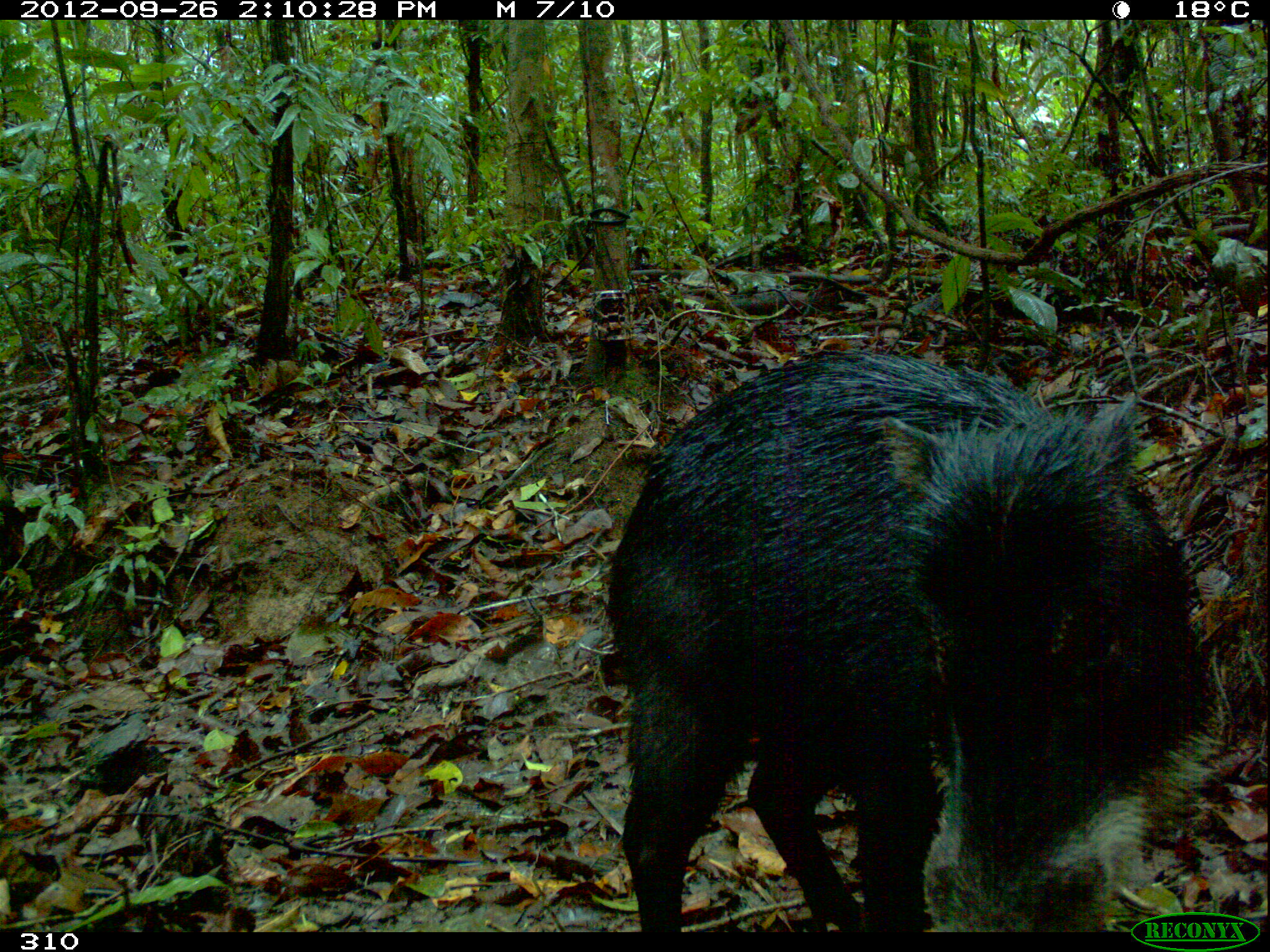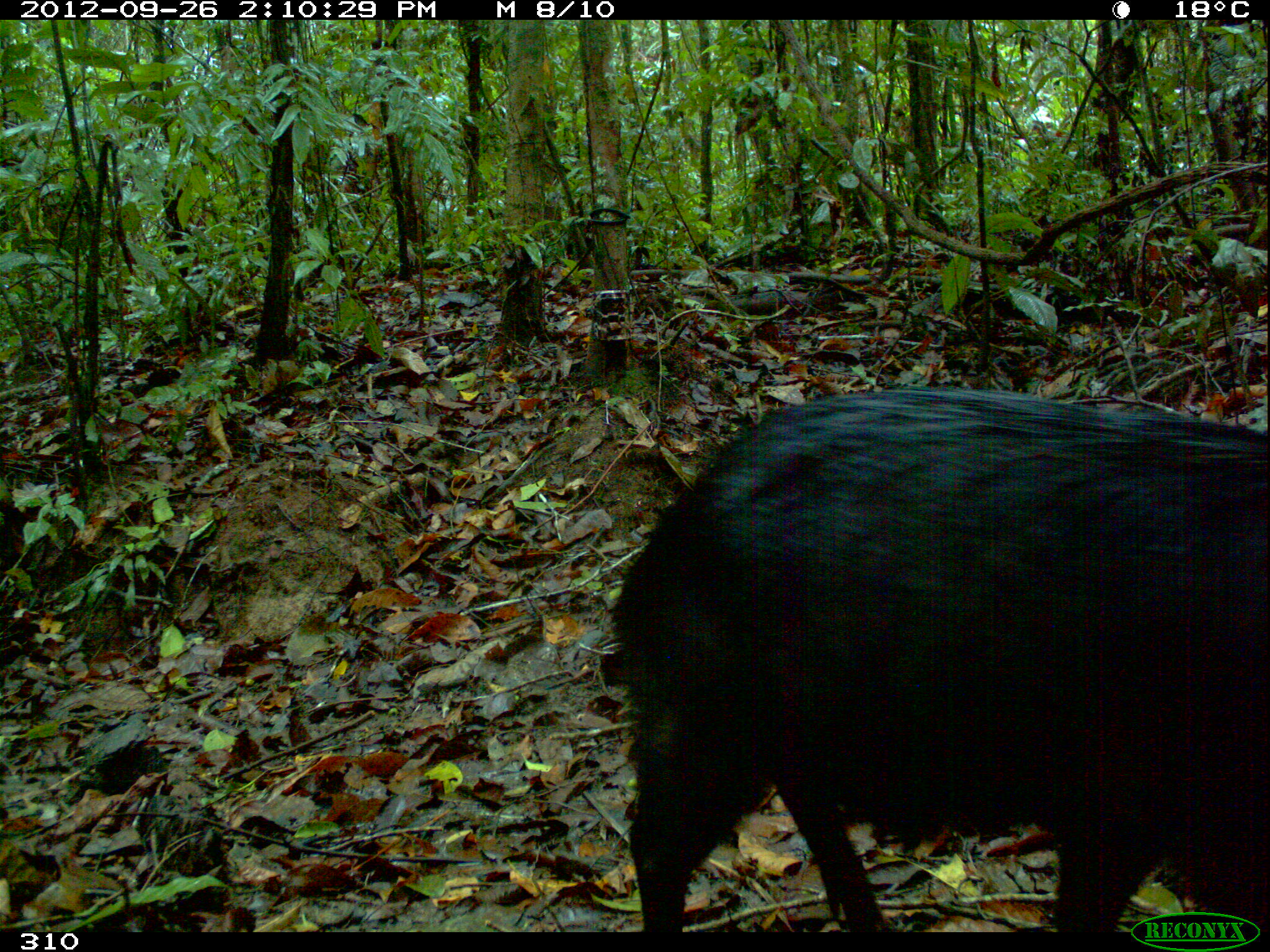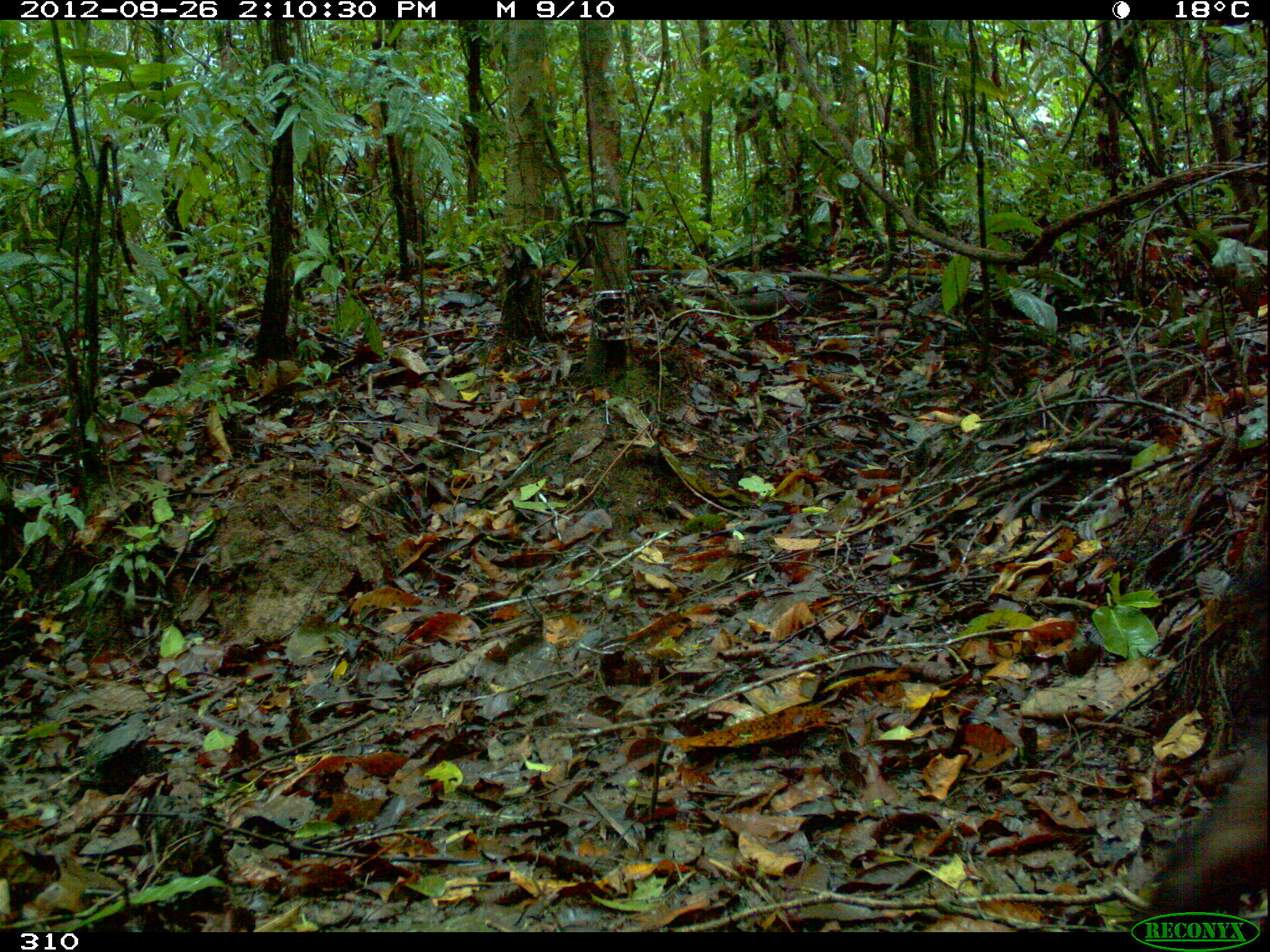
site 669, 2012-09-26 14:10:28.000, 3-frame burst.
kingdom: Animalia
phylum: Chordata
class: Mammalia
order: Artiodactyla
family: Tayassuidae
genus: Tayassu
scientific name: Tayassu pecari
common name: white-lipped peccary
Tayassu pecari (white-lipped peccary).